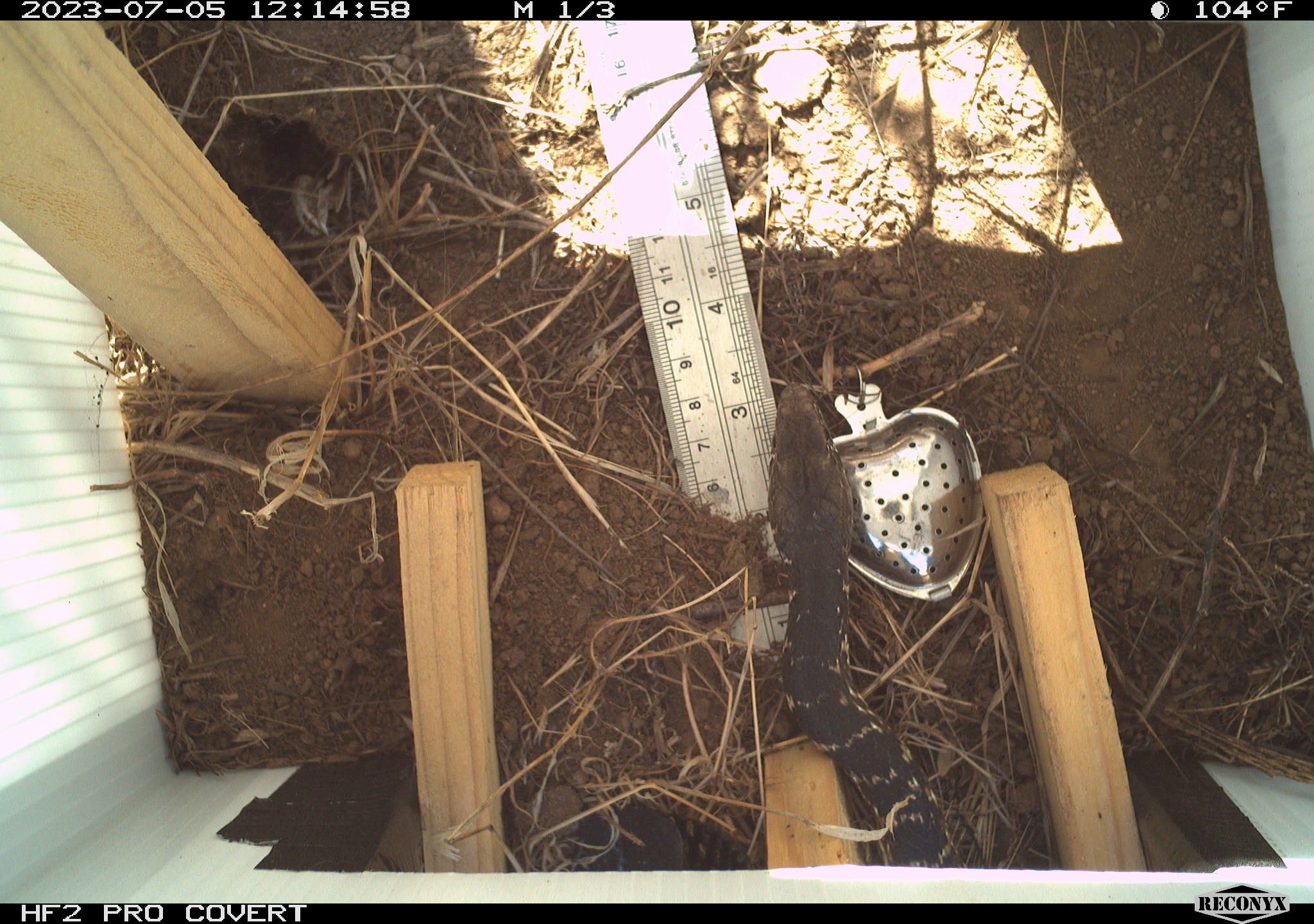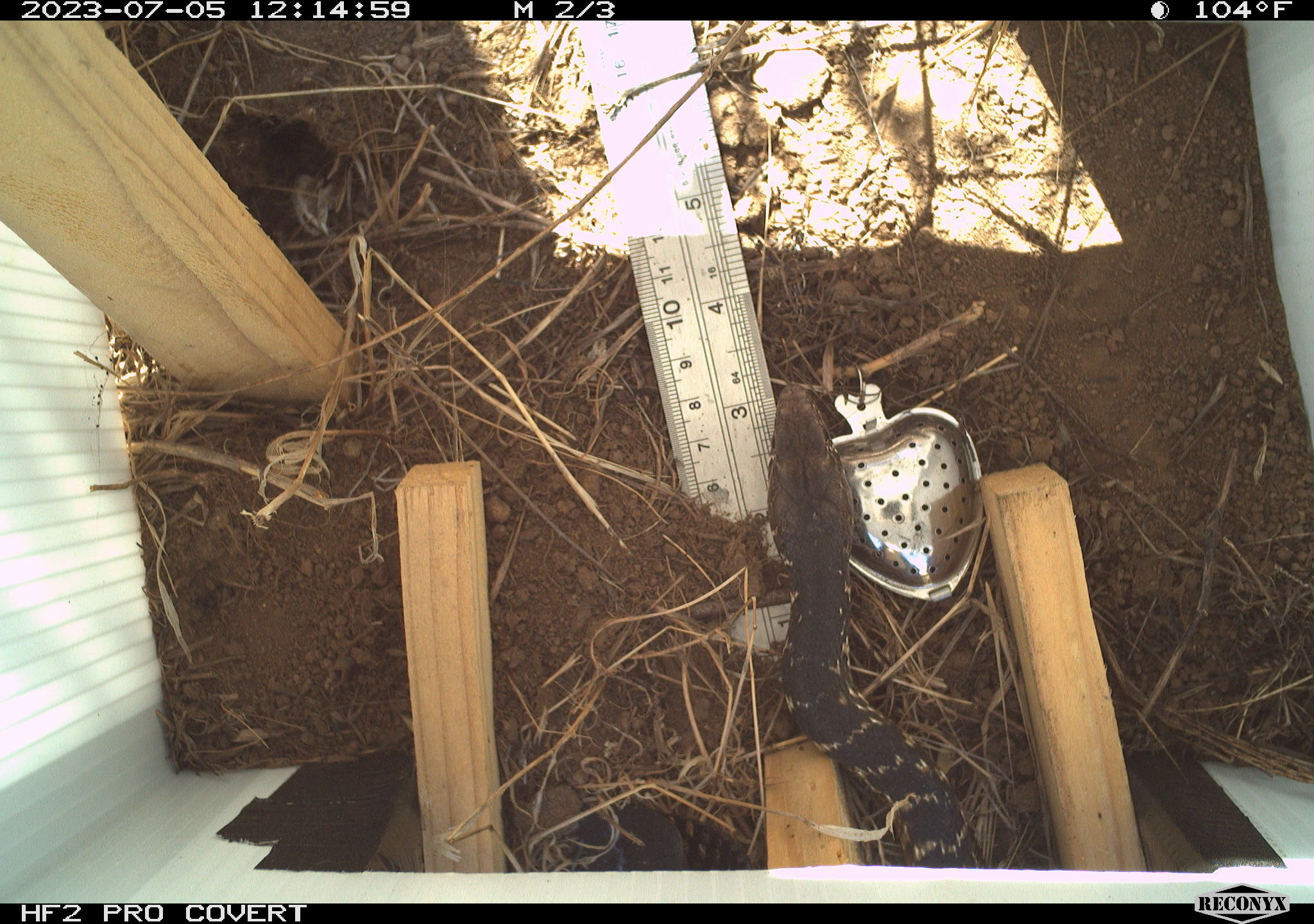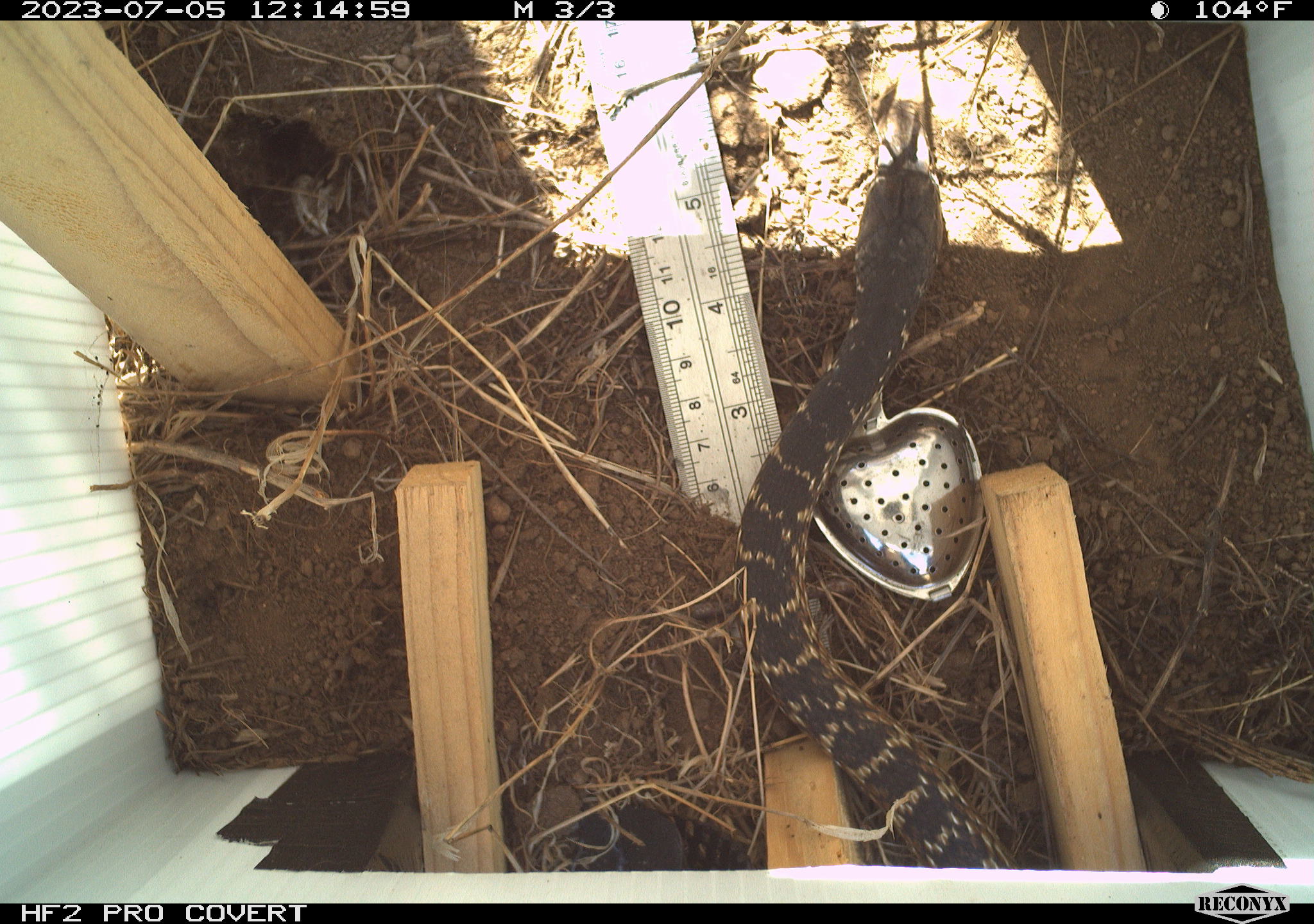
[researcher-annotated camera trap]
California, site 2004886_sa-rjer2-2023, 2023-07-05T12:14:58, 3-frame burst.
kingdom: Animalia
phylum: Chordata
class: Reptilia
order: Squamata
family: Colubridae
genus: Coluber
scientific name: Coluber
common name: north american racers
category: coluber species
Coluber species (north american racers) (Coluber).